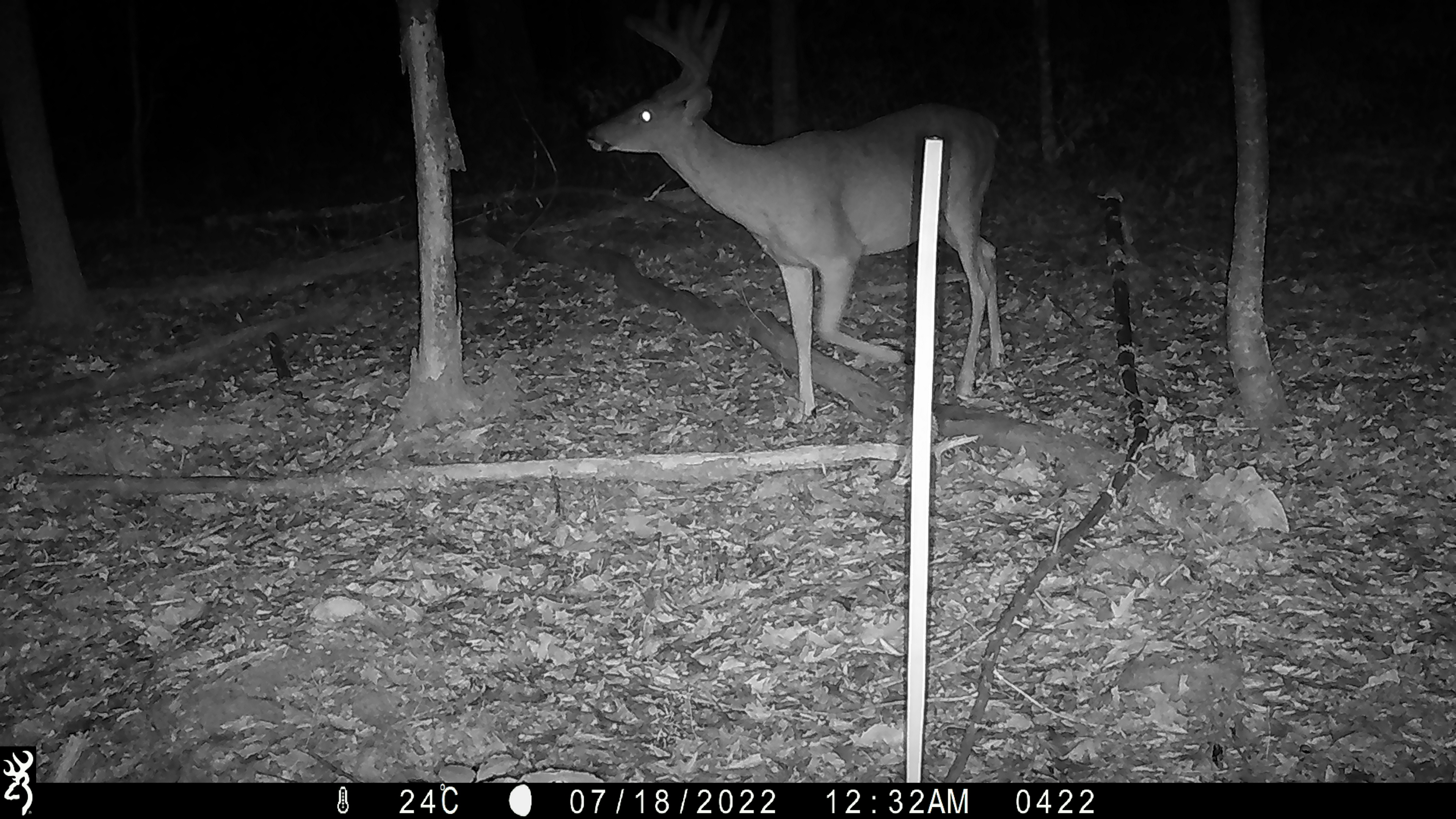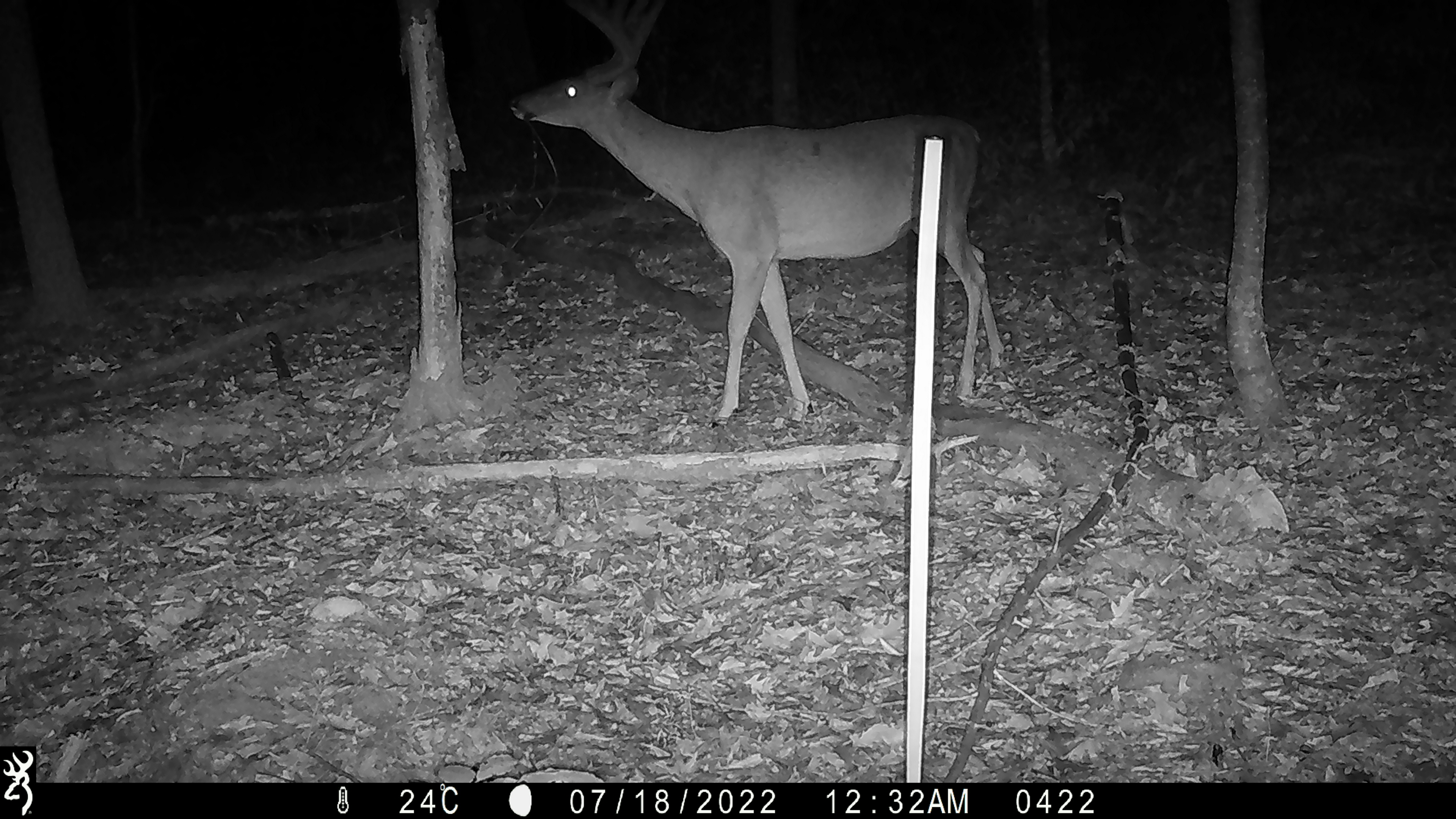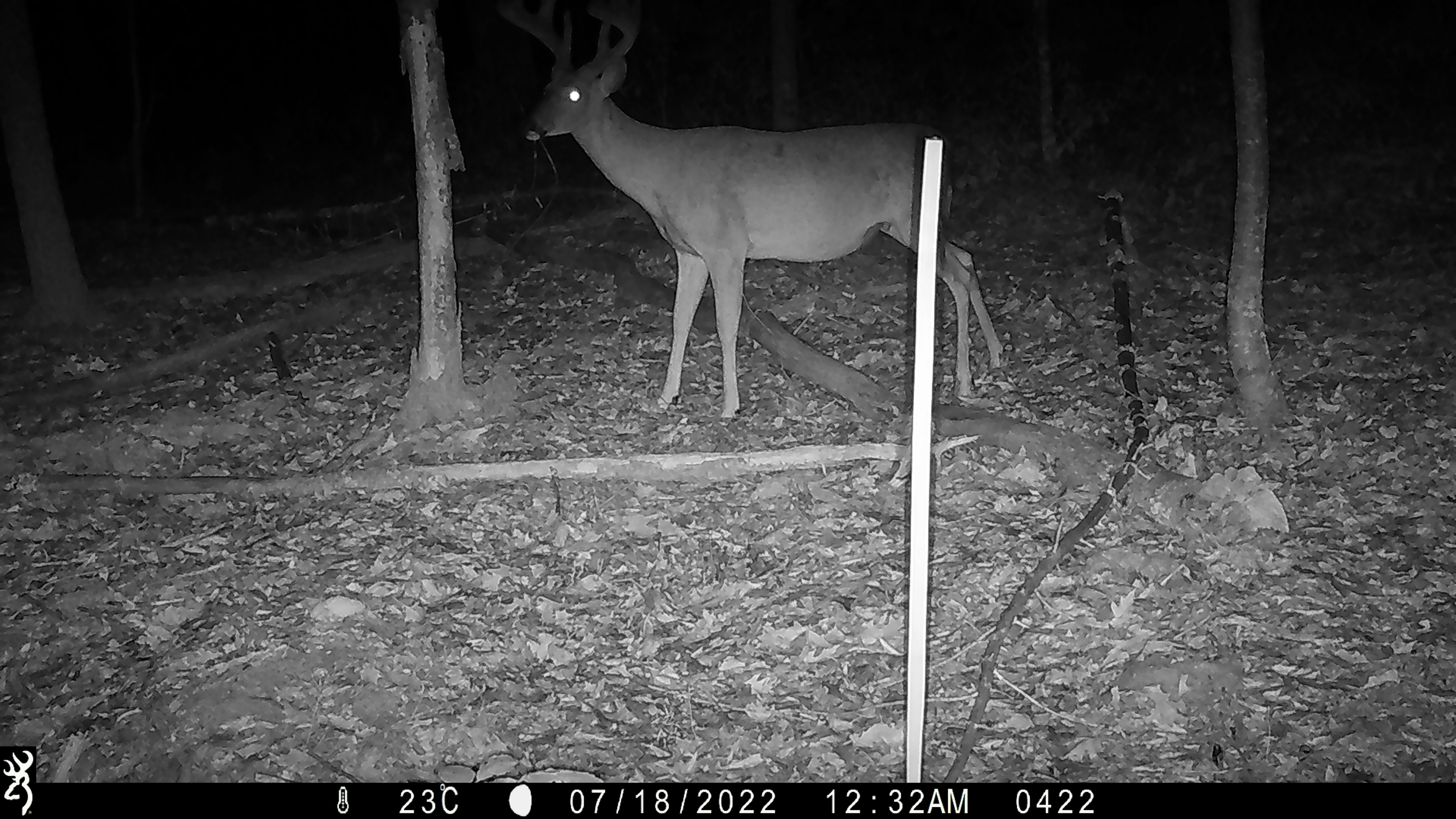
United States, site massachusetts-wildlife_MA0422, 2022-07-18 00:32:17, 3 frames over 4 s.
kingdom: Animalia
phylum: Chordata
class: Mammalia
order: Artiodactyla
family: Cervidae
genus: Odocoileus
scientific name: Odocoileus virginianus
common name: white-tailed deer